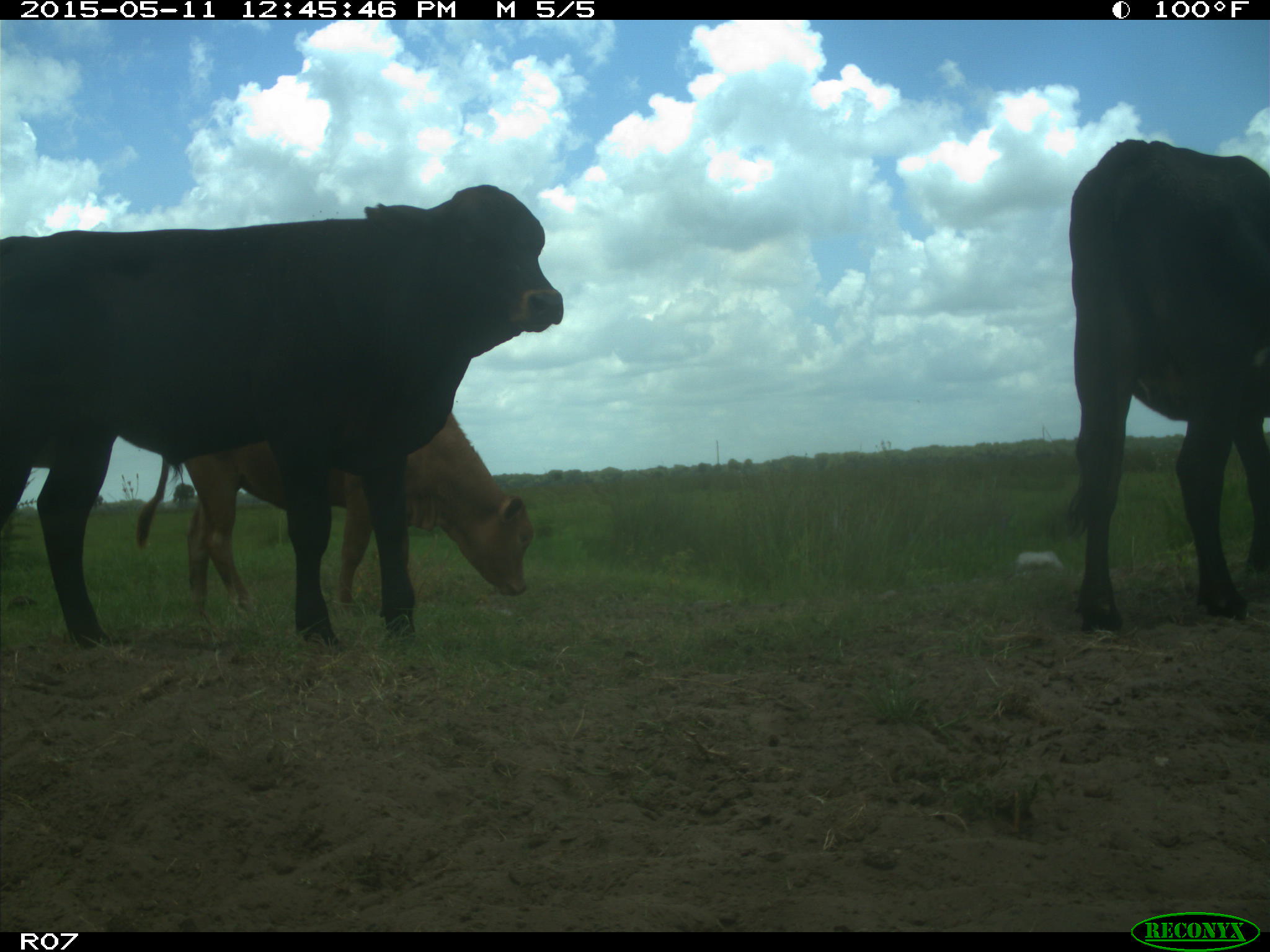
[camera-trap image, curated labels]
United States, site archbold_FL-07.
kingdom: Animalia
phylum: Chordata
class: Mammalia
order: Artiodactyla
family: Bovidae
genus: Bos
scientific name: Bos taurus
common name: domestic cow